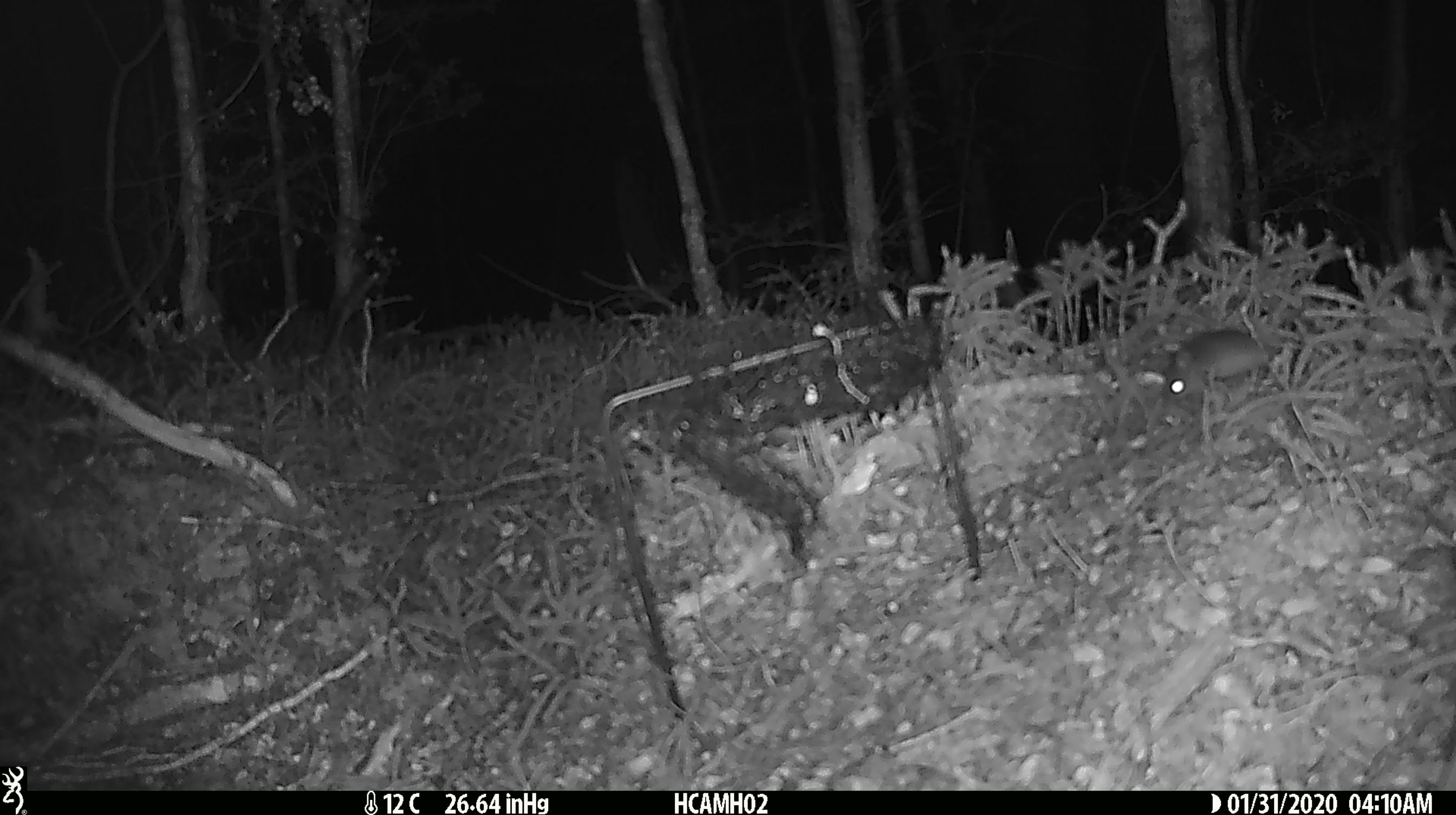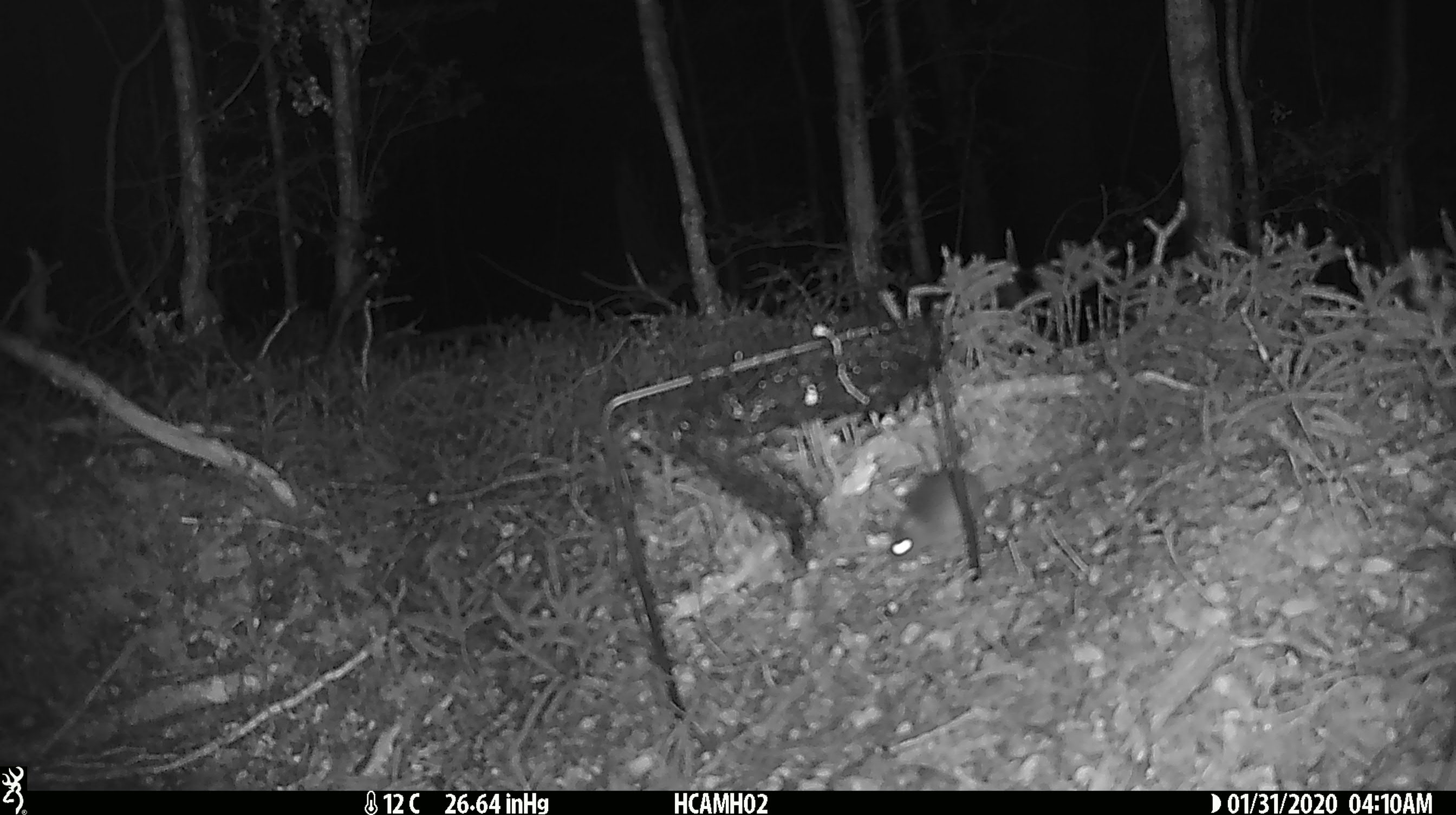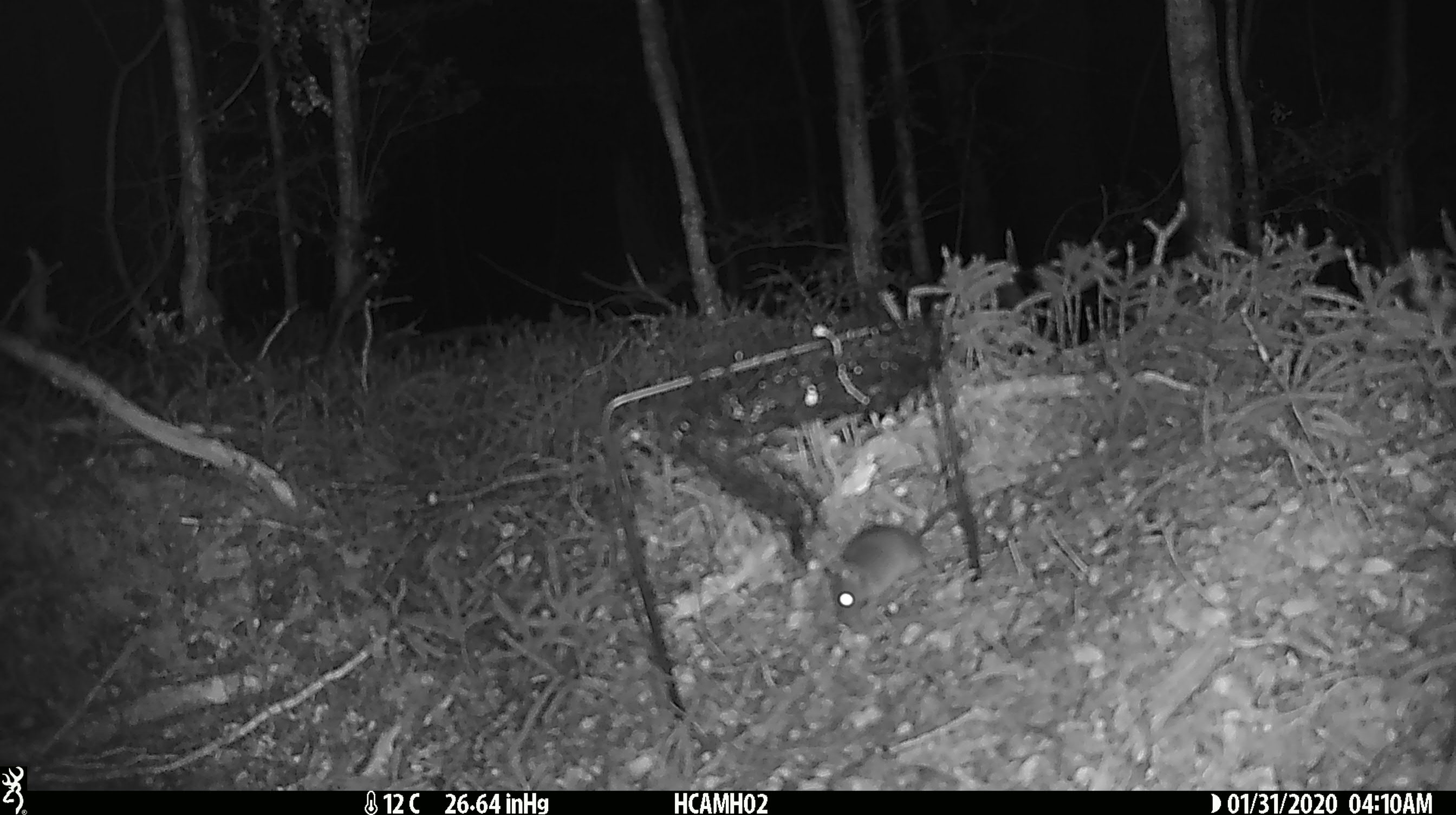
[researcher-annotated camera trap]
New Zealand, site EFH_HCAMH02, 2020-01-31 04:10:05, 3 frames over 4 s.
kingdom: Animalia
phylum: Chordata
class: Mammalia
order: Rodentia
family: Muridae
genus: Mus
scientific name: Mus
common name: mouse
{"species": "mouse (Mus)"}